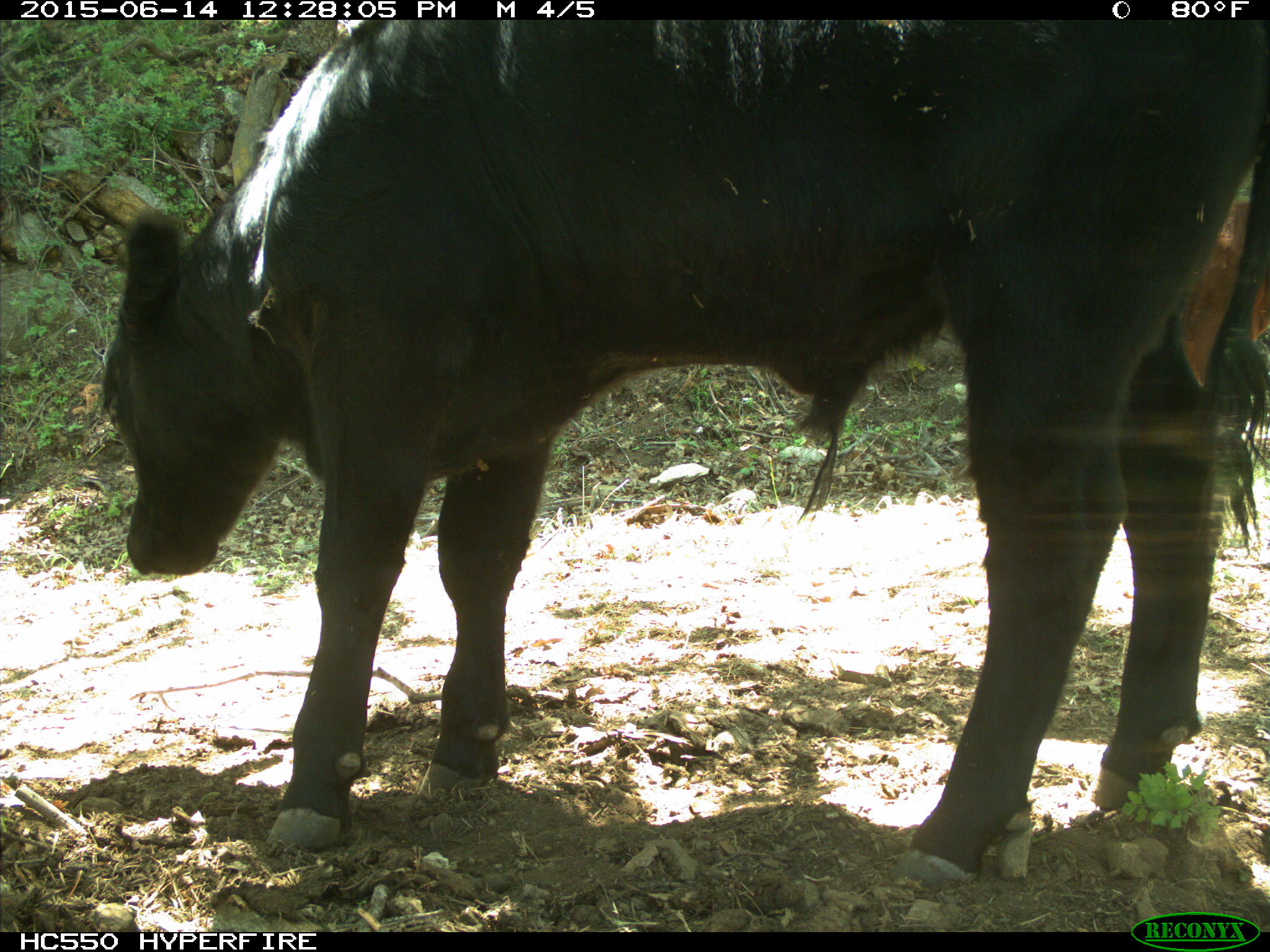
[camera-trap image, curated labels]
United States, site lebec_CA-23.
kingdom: Animalia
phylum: Chordata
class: Mammalia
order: Artiodactyla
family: Bovidae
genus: Bos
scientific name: Bos taurus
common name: domestic cow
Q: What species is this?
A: Bos taurus (domestic cow).